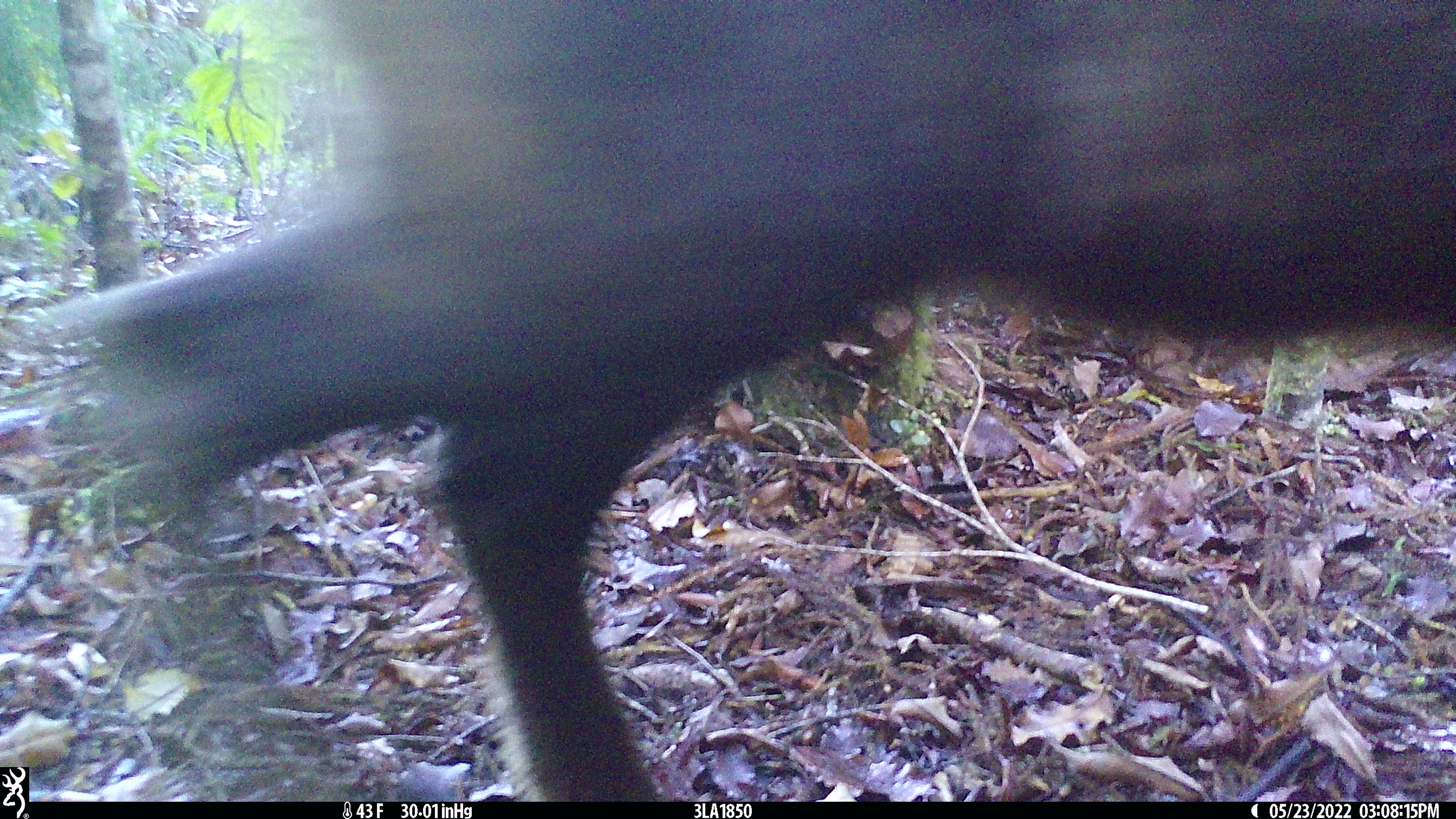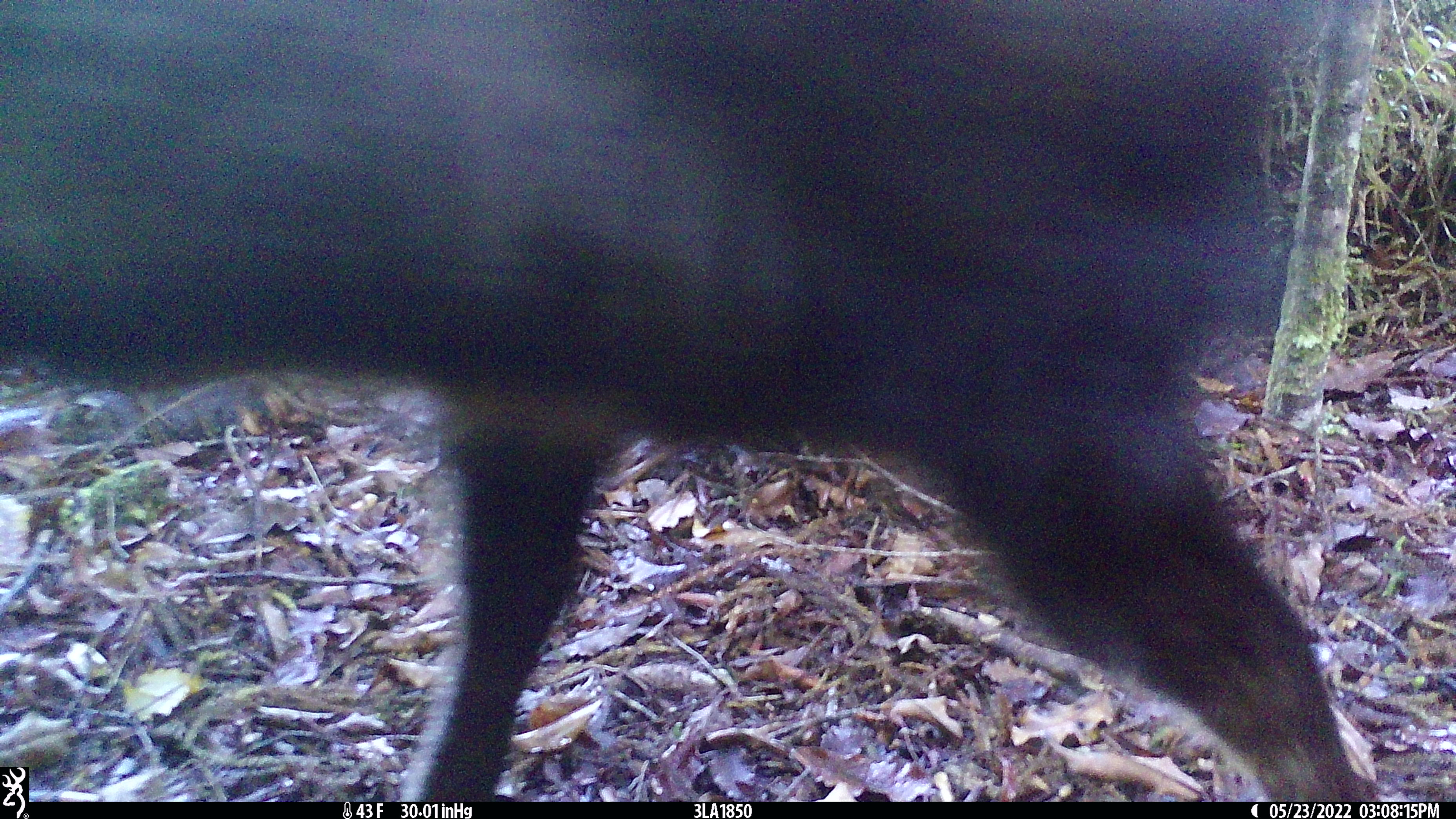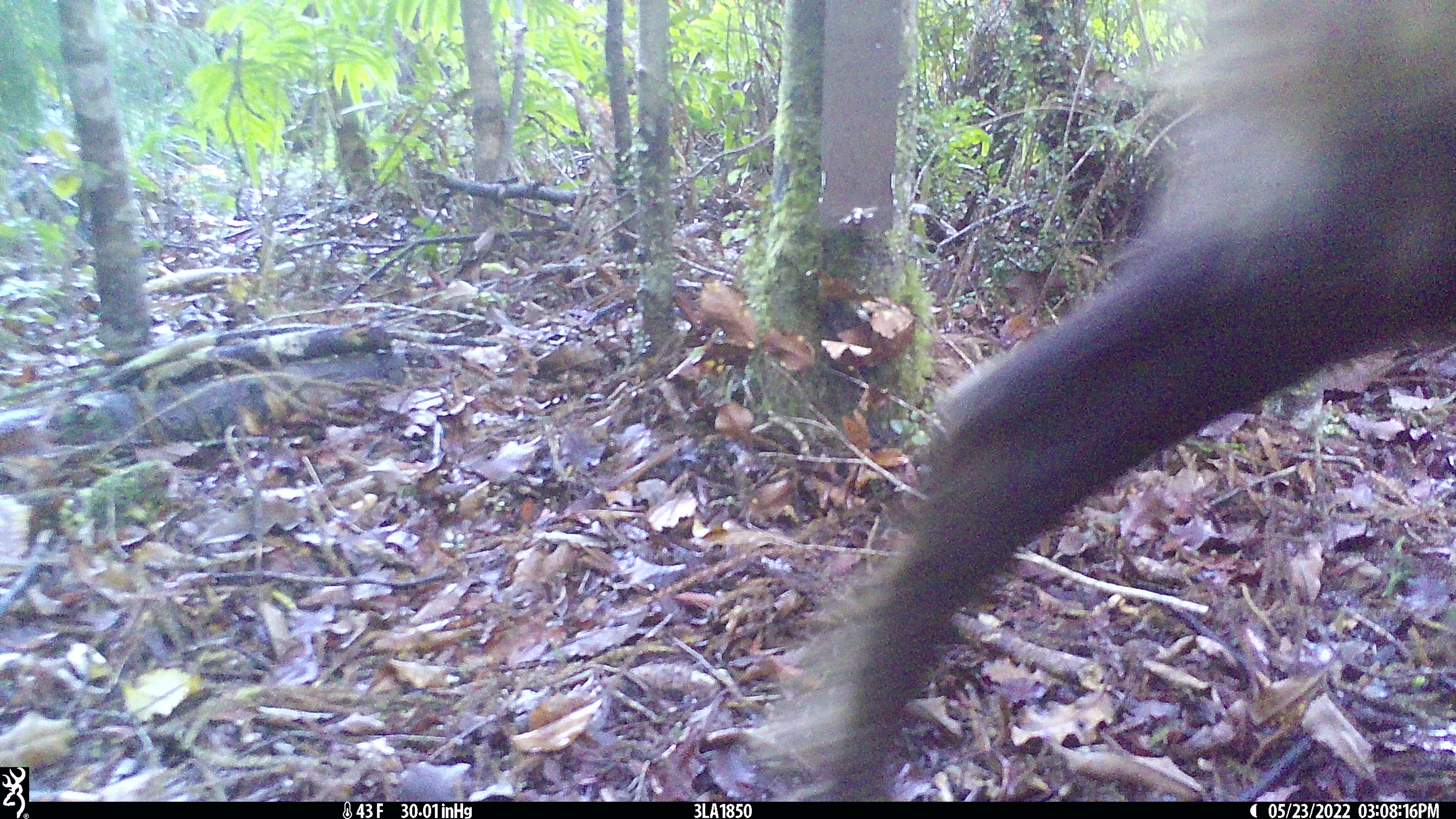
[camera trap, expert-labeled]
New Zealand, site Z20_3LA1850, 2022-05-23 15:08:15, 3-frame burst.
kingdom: Animalia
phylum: Chordata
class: Mammalia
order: Artiodactyla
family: Bovidae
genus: Rupicapra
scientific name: Rupicapra rupicapra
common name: alpine chamois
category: chamois